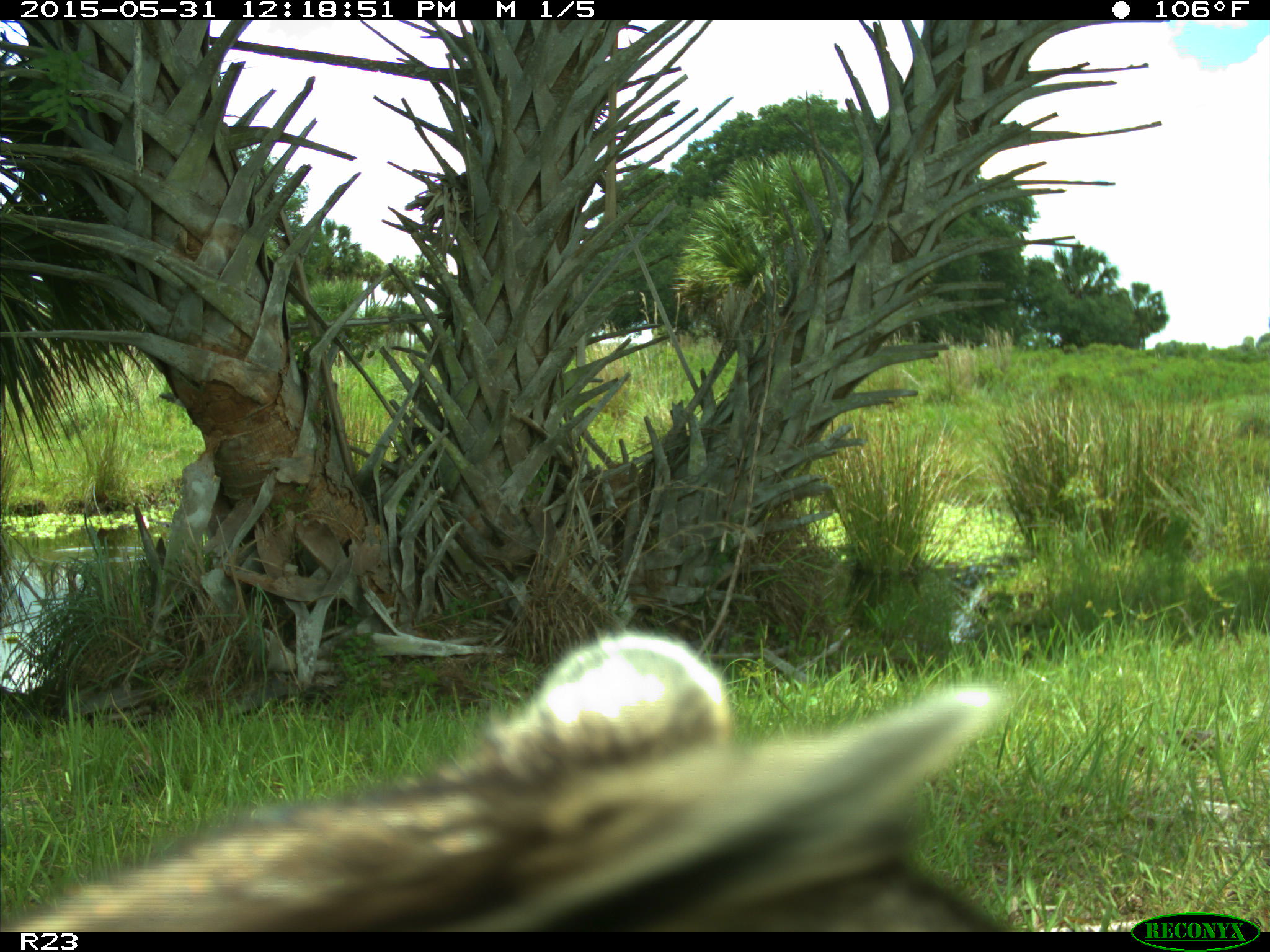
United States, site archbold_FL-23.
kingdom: Animalia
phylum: Chordata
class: Mammalia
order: Artiodactyla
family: Bovidae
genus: Bos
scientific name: Bos taurus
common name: domestic cow